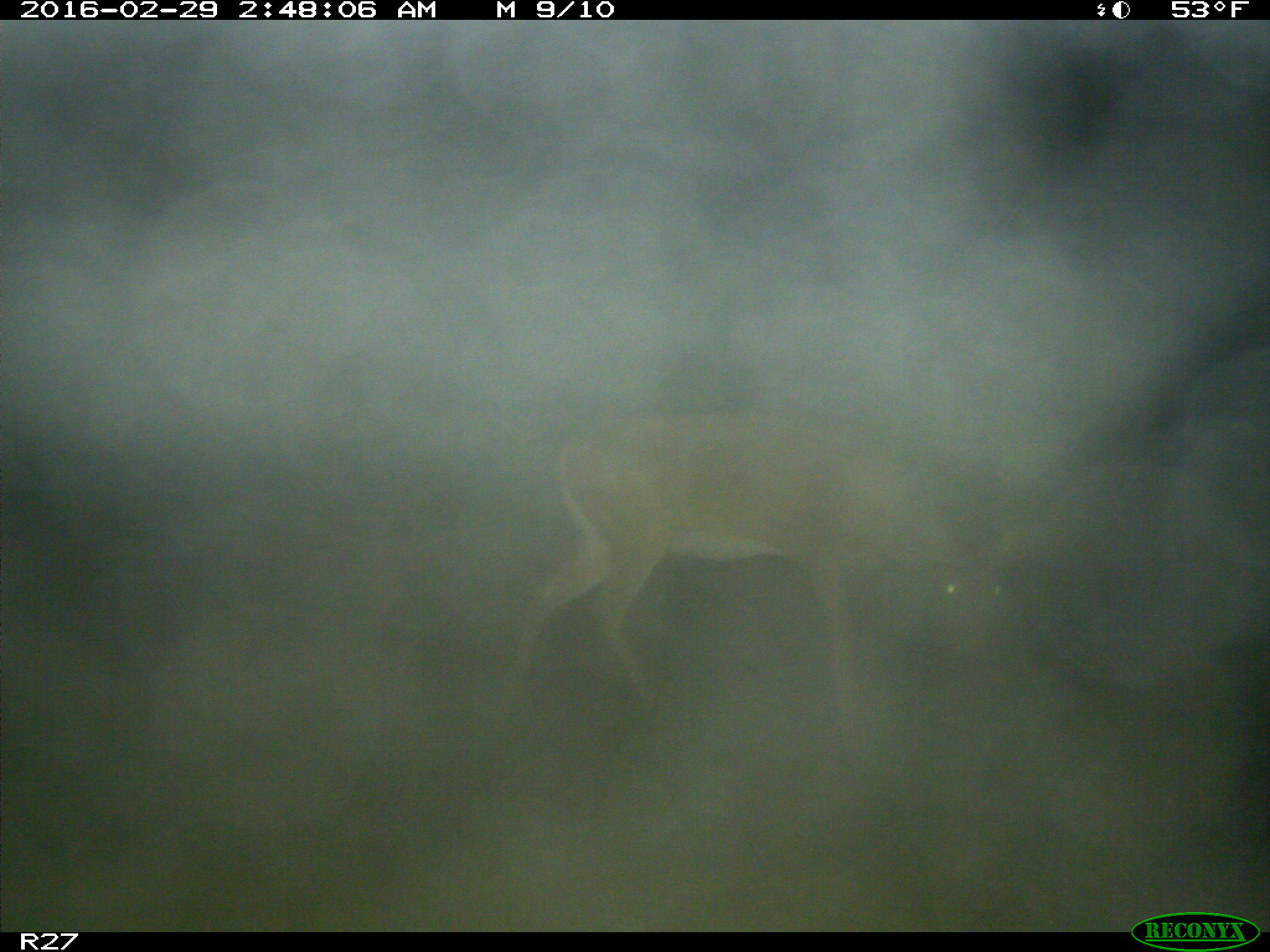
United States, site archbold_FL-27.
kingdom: Animalia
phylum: Chordata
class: Mammalia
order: Artiodactyla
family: Cervidae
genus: Odocoileus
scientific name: Odocoileus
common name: deer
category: unidentified deer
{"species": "unidentified deer (deer) (Odocoileus)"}